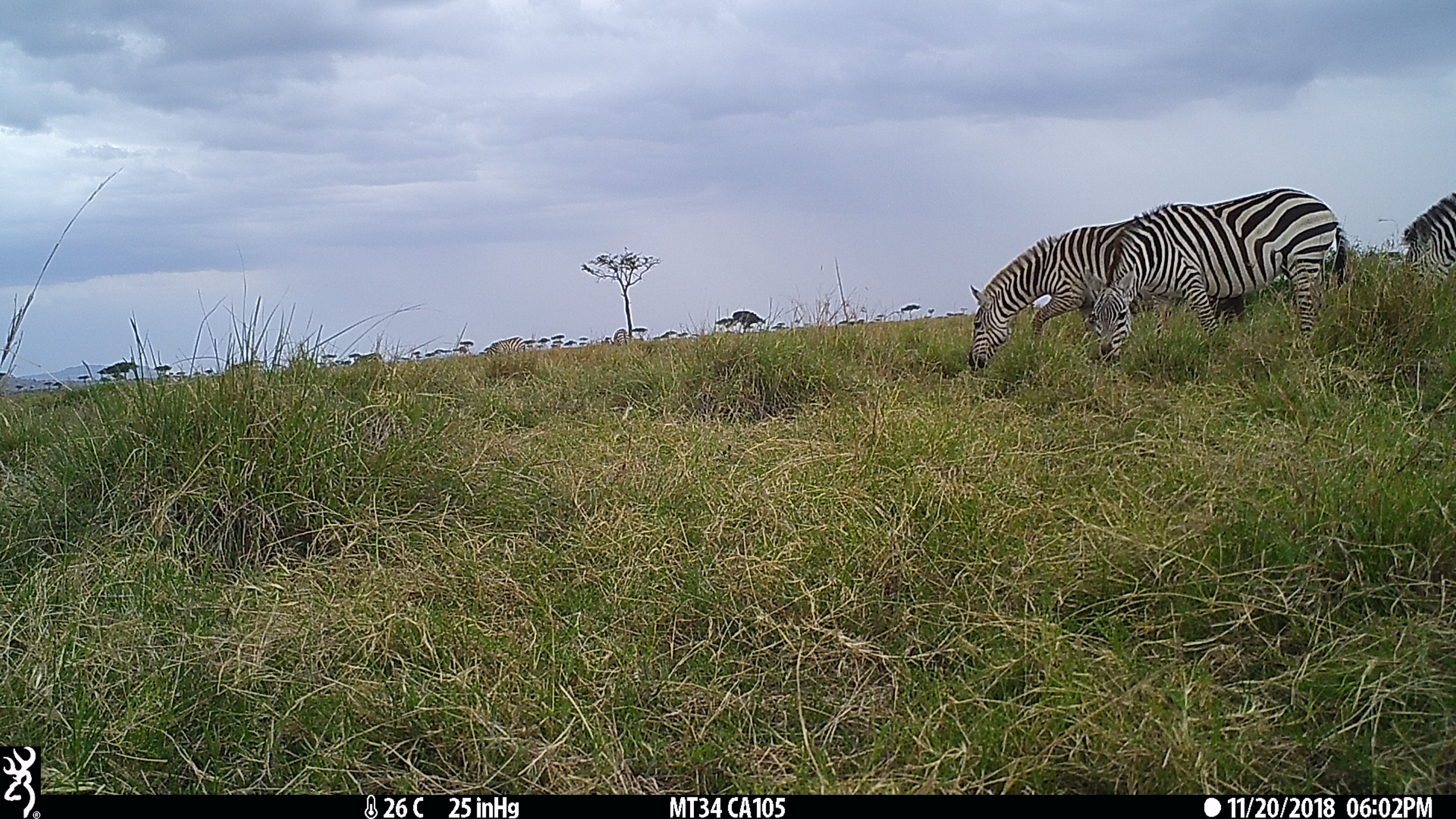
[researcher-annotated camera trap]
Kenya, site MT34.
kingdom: Animalia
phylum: Chordata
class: Mammalia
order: Perissodactyla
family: Equidae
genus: Equus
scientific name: Equus quagga burchellii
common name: burchell's zebra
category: zebra